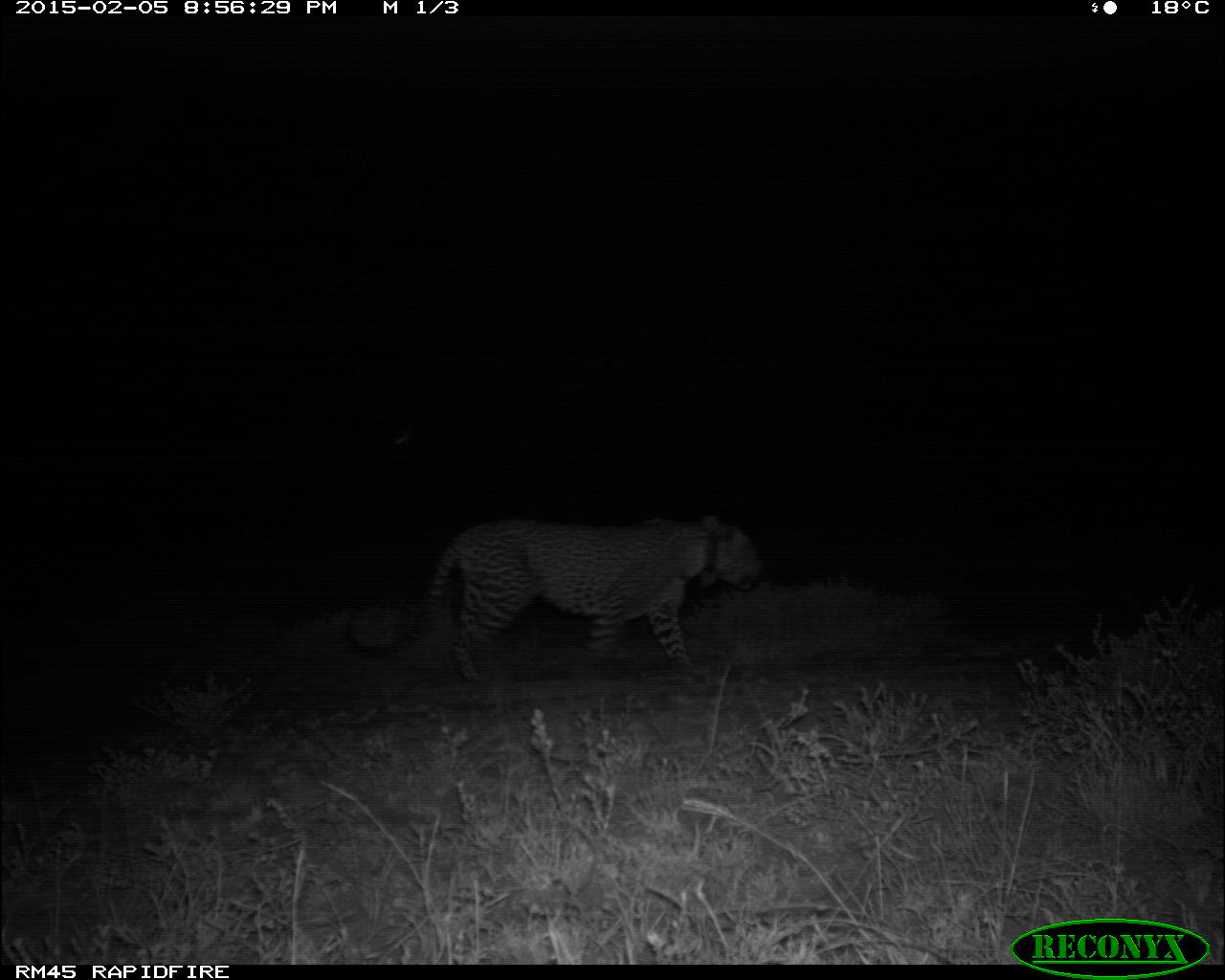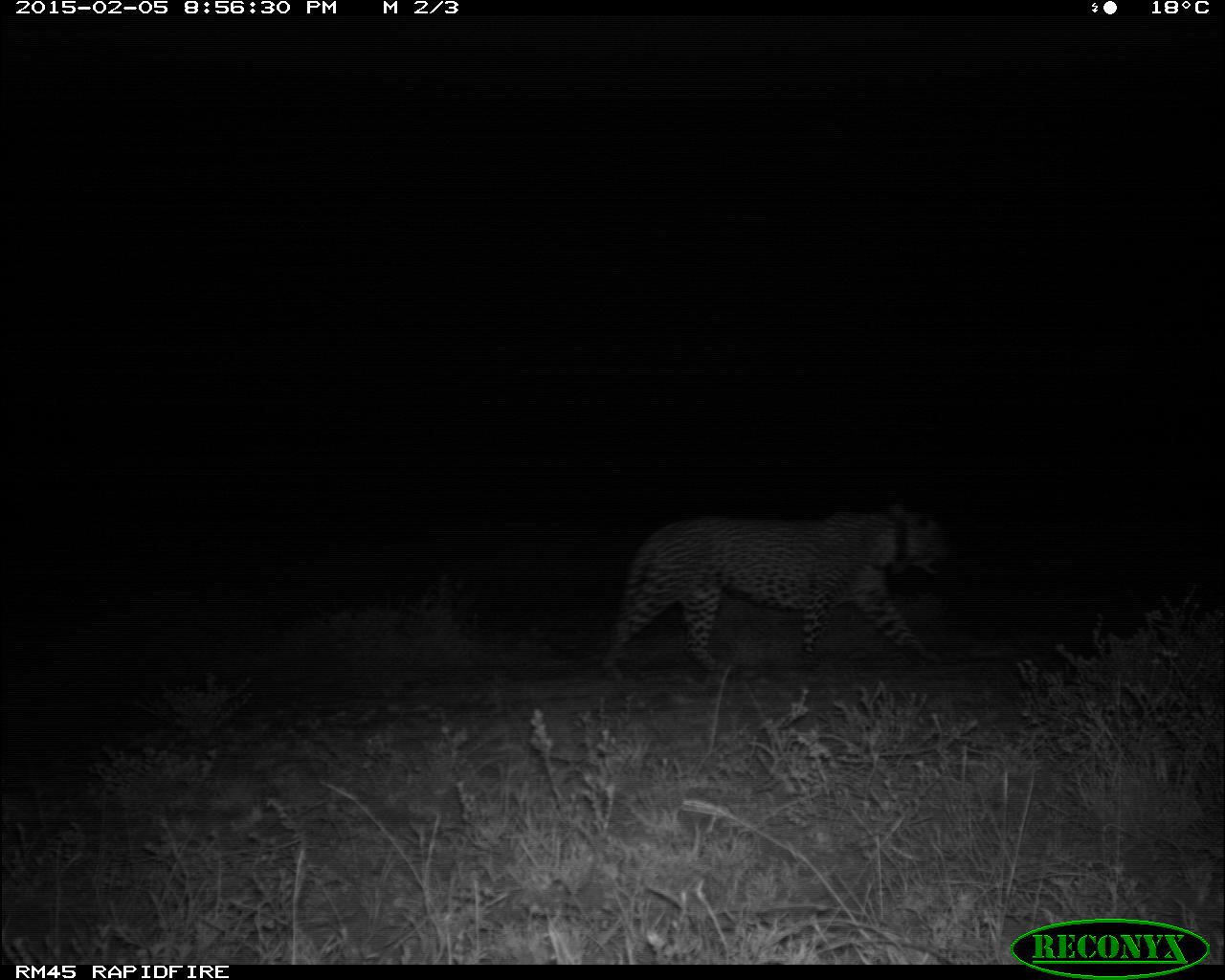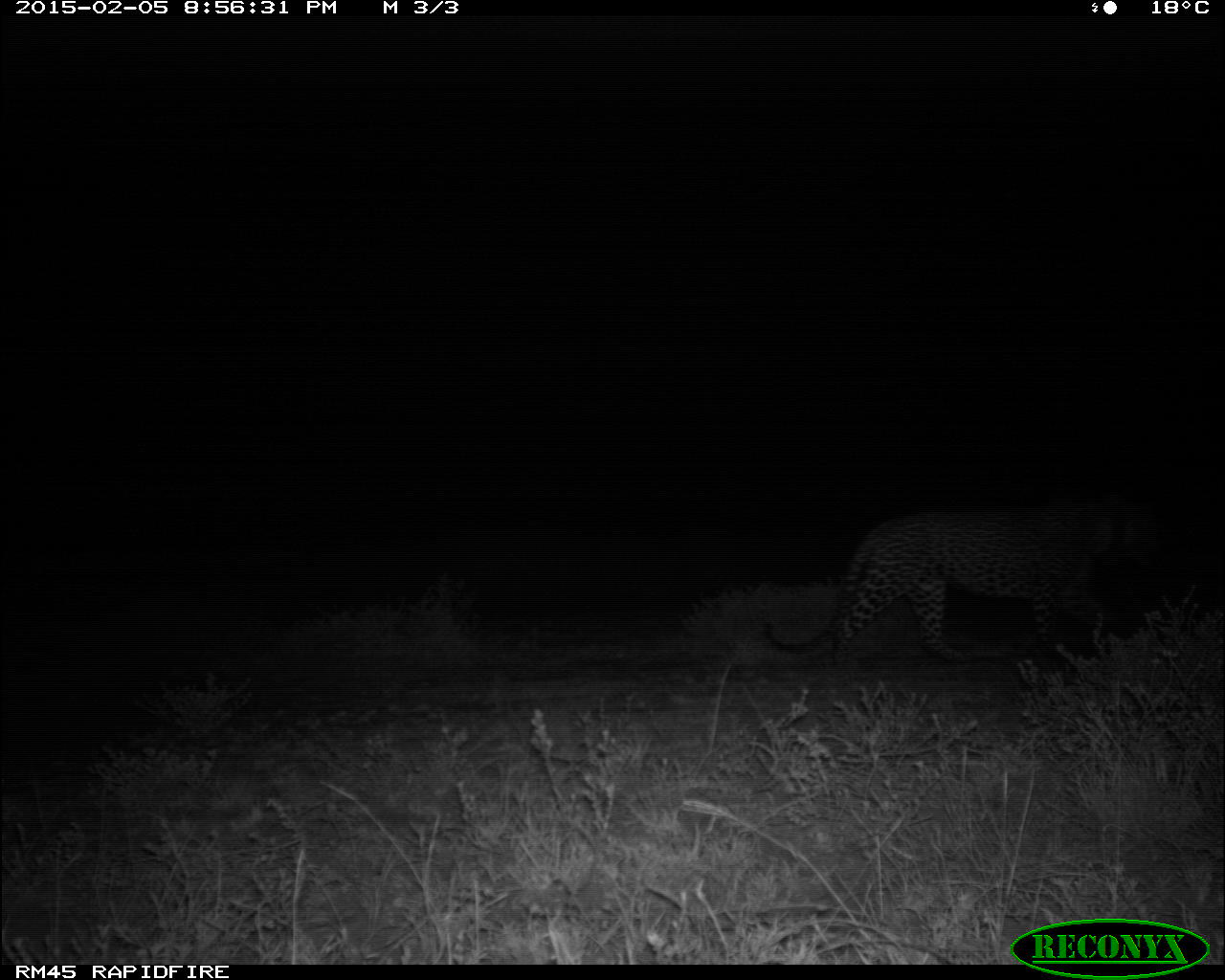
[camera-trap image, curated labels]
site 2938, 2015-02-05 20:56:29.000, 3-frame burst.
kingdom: Animalia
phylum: Chordata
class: Mammalia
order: Carnivora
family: Felidae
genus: Panthera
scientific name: Panthera pardus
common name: leopard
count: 1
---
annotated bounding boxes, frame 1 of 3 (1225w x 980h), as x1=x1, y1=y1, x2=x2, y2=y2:
panthera pardus: x1=343, y1=517, x2=762, y2=679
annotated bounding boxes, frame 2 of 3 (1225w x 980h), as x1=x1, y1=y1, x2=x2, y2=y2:
panthera pardus: x1=599, y1=500, x2=956, y2=684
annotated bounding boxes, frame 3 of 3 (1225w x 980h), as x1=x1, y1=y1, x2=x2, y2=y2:
panthera pardus: x1=761, y1=499, x2=1178, y2=669